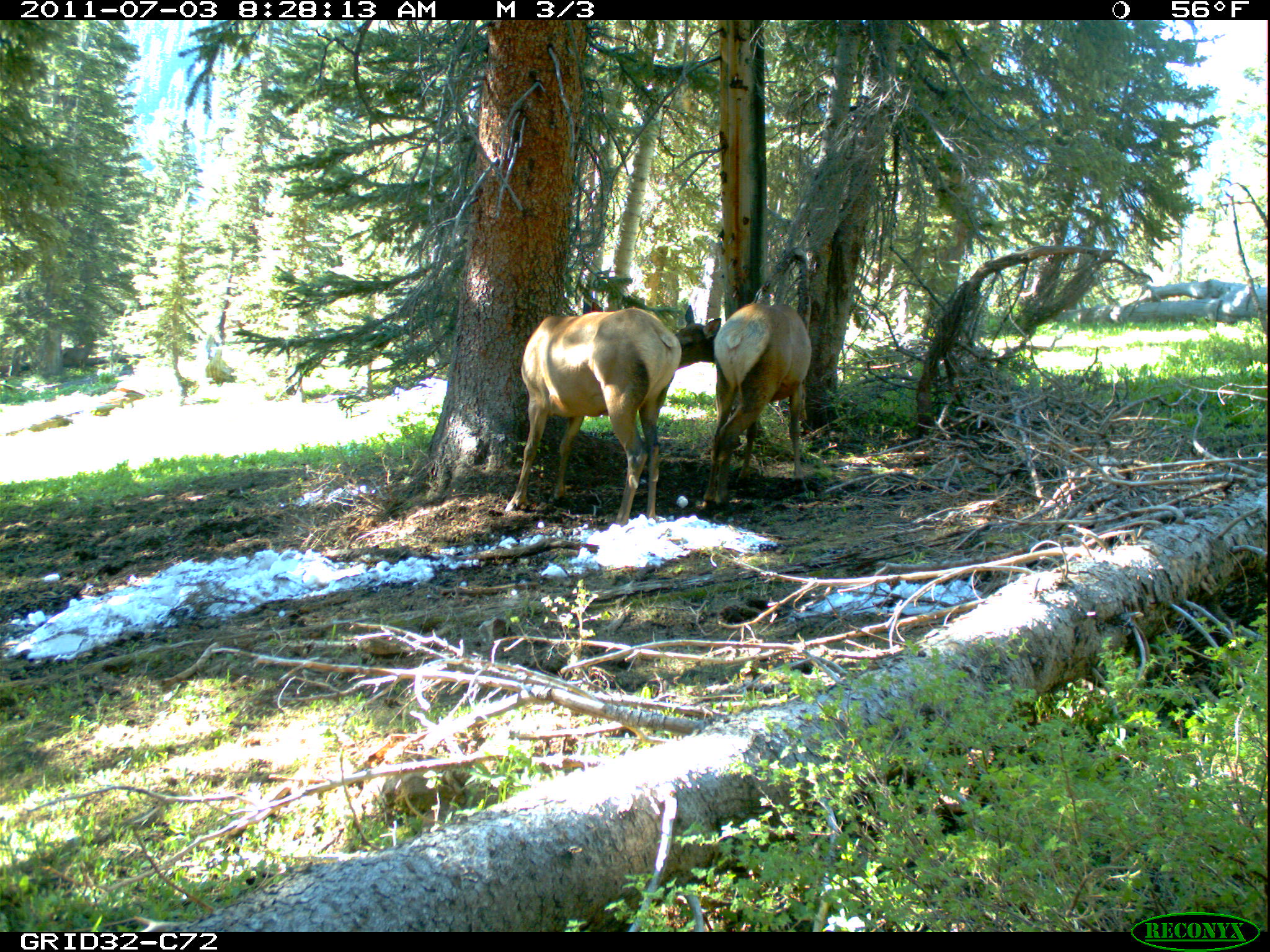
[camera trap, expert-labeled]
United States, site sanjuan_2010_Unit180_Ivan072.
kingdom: Animalia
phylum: Chordata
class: Mammalia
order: Artiodactyla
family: Cervidae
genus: Cervus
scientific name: Cervus elaphus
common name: red deer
Cervus elaphus (red deer).